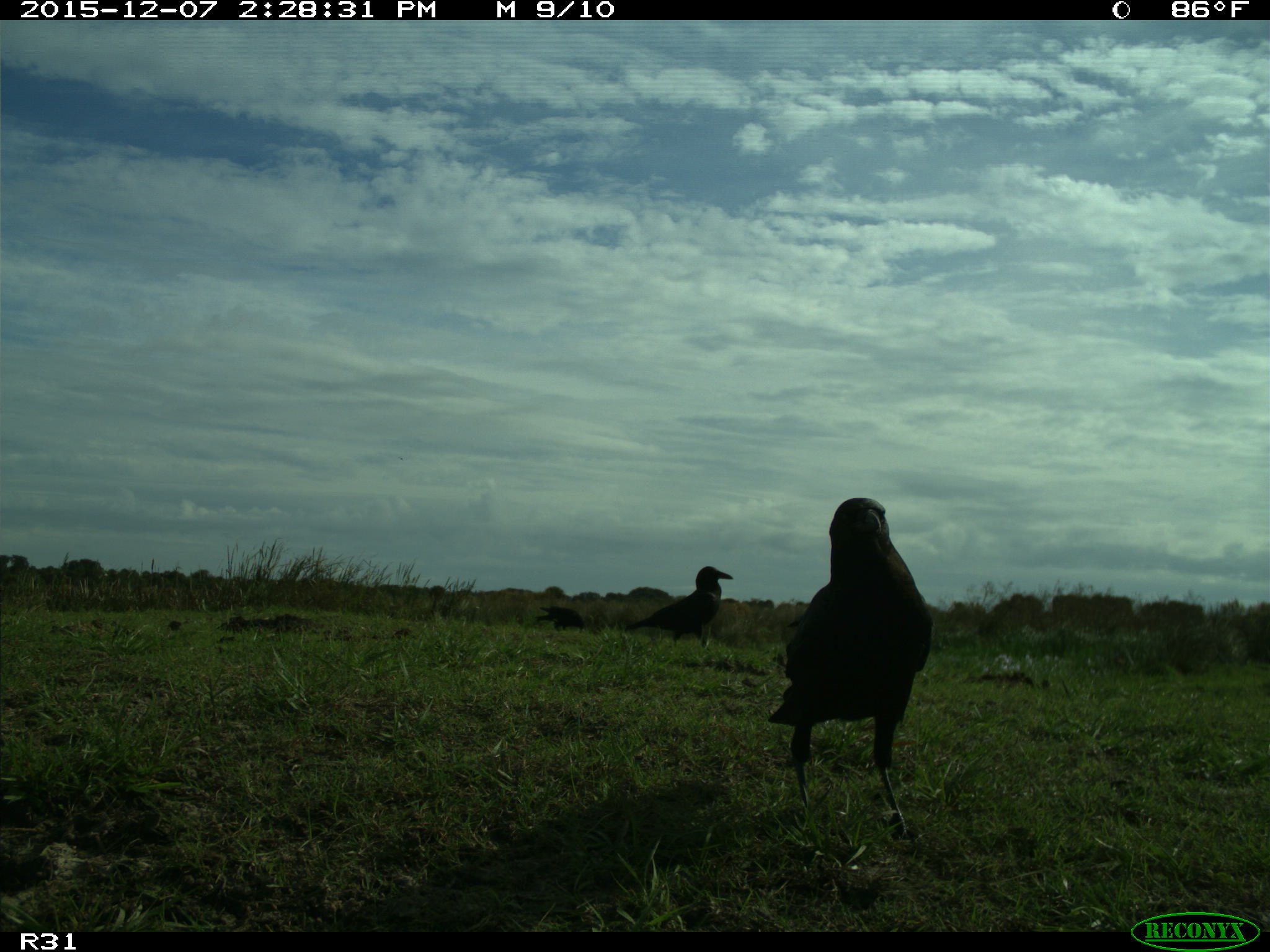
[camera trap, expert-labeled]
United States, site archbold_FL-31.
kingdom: Animalia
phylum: Chordata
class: Aves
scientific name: Aves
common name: birds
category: unidentified bird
Unidentified bird (birds) (Aves).